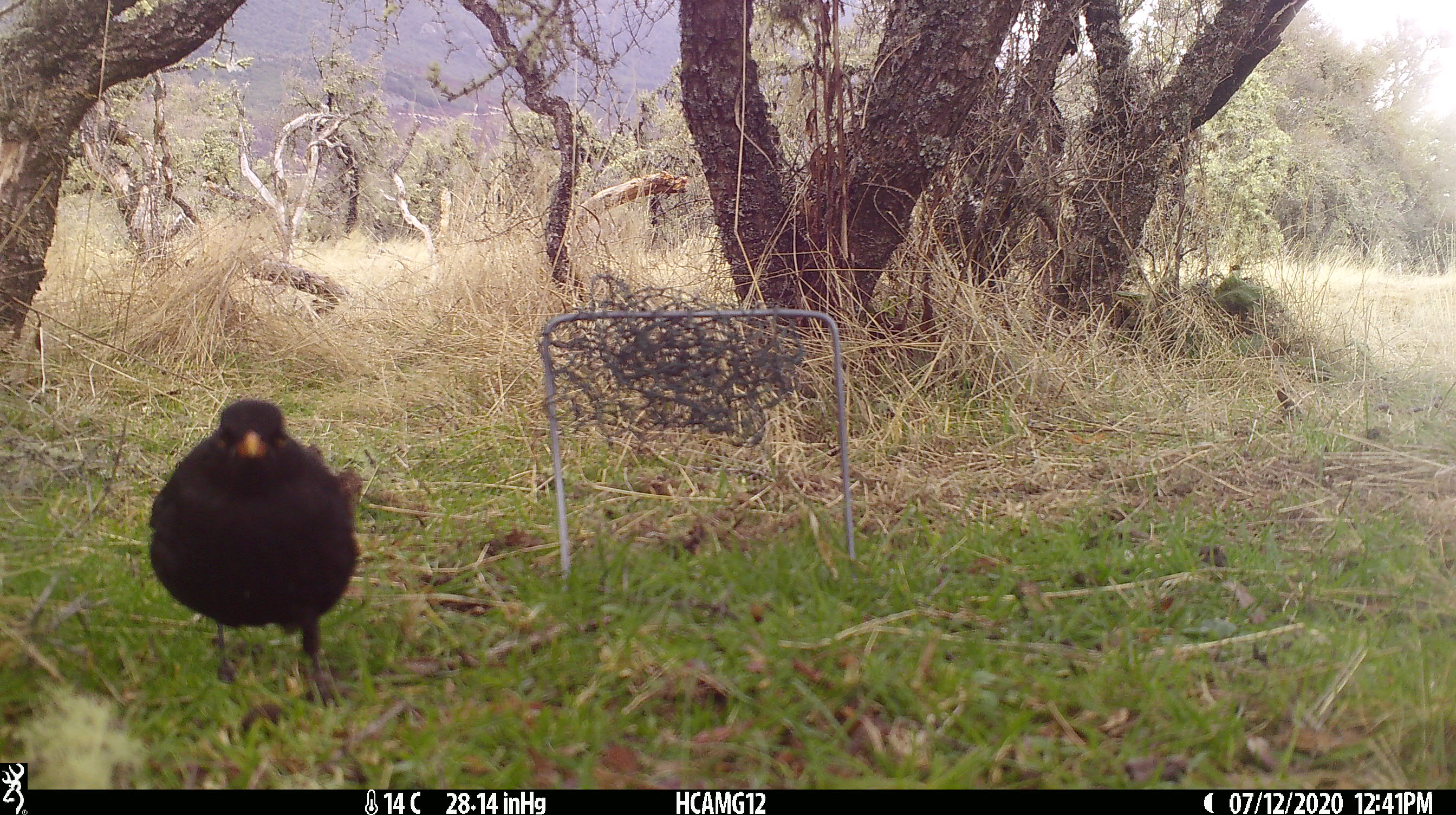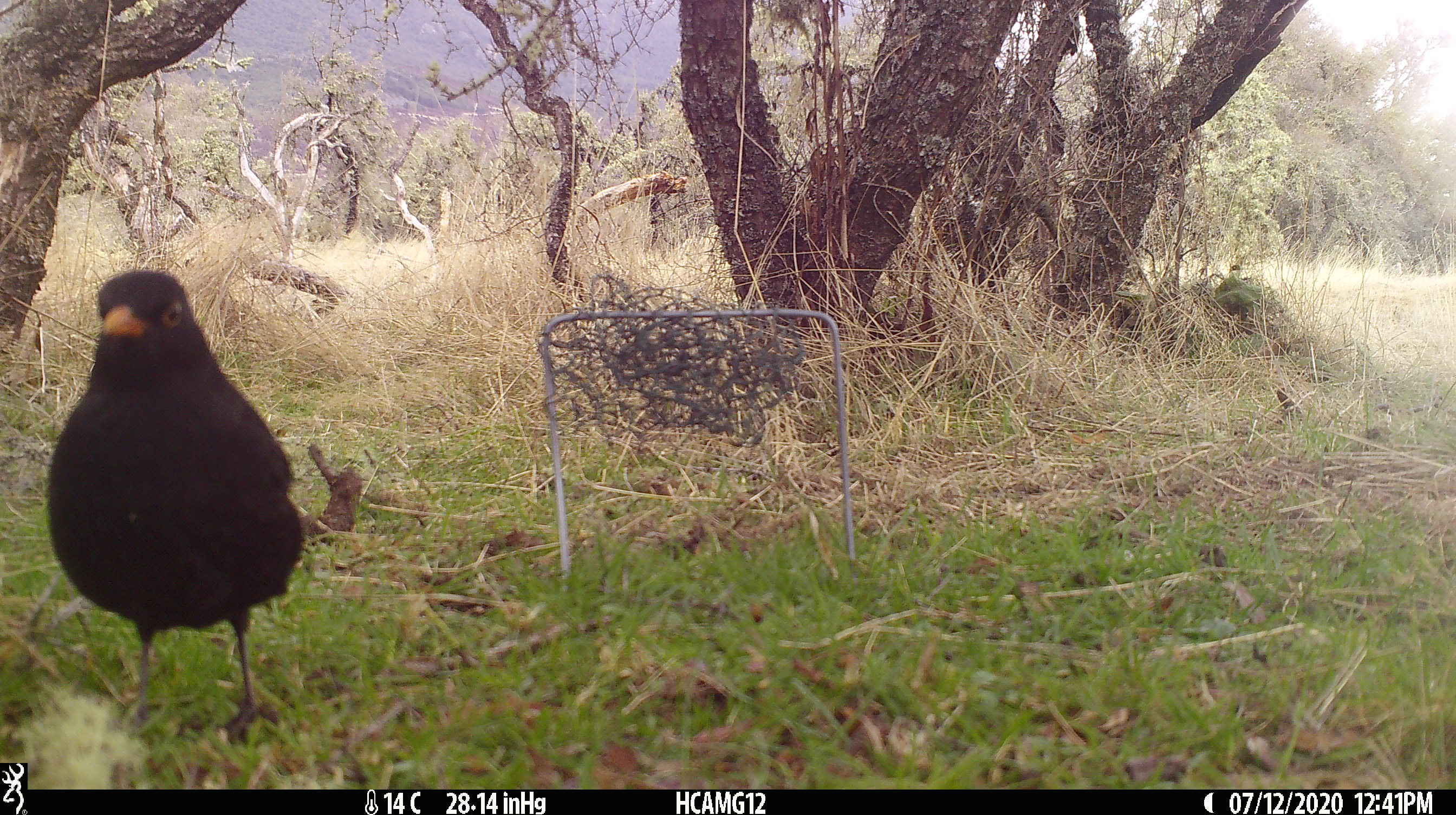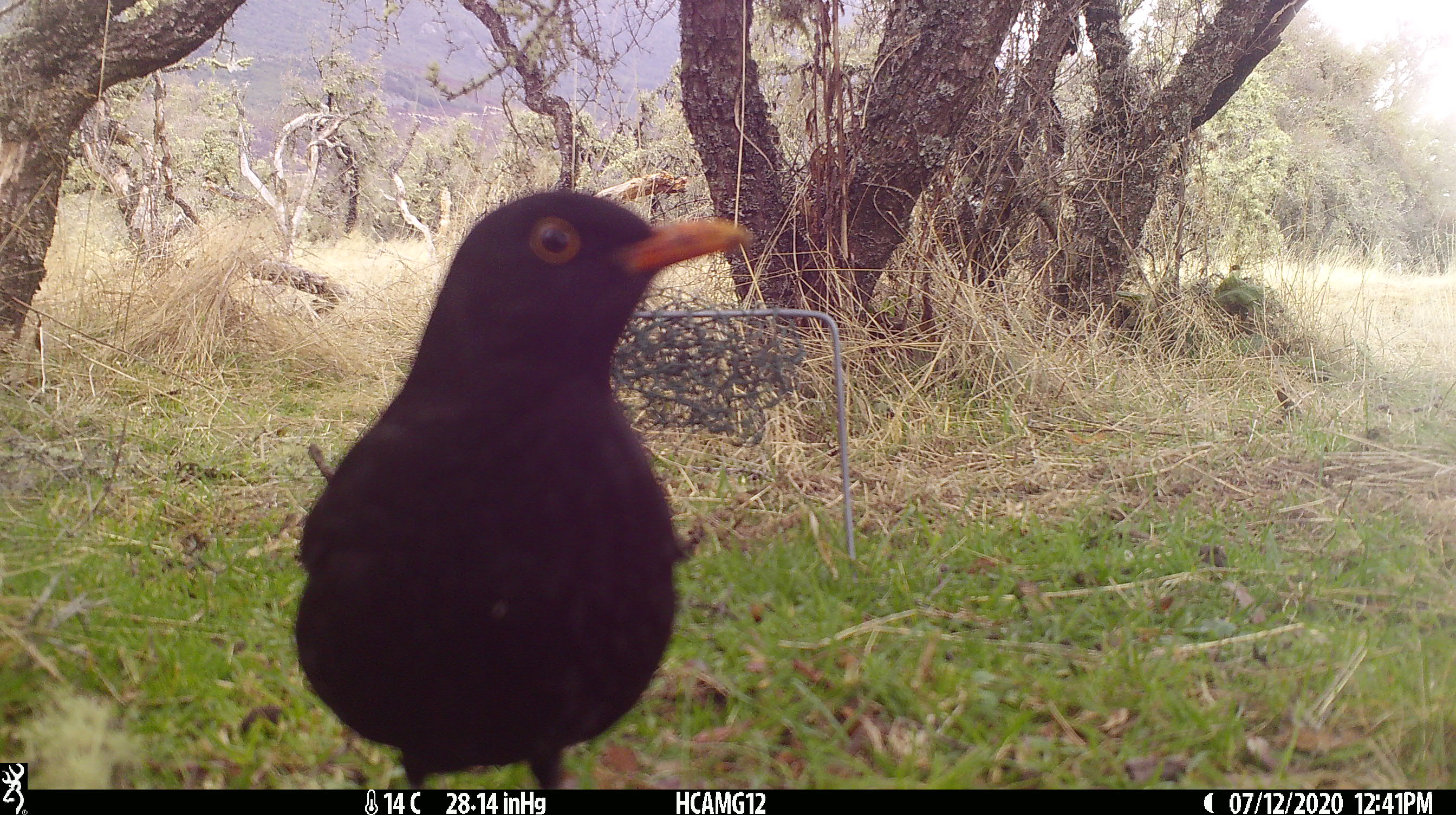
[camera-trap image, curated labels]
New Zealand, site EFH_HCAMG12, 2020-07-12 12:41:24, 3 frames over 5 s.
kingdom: Animalia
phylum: Chordata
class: Aves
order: Passeriformes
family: Turdidae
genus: Turdus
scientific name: Turdus merula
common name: eurasian blackbird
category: blackbird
Blackbird (eurasian blackbird) (Turdus merula).